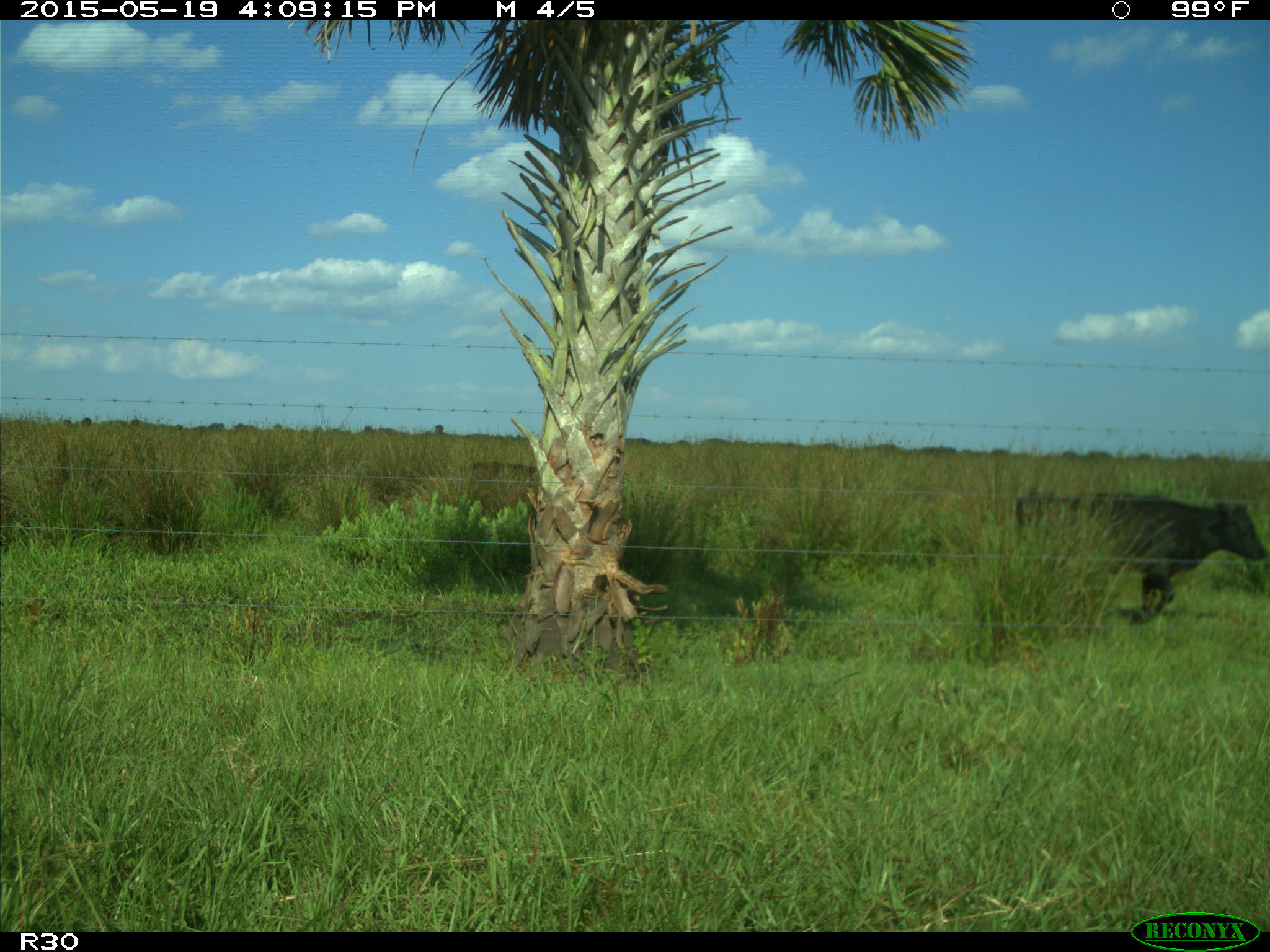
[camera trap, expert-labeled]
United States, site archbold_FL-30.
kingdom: Animalia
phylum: Chordata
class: Mammalia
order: Artiodactyla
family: Bovidae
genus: Bos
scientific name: Bos taurus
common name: domestic cow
Bos taurus (domestic cow).